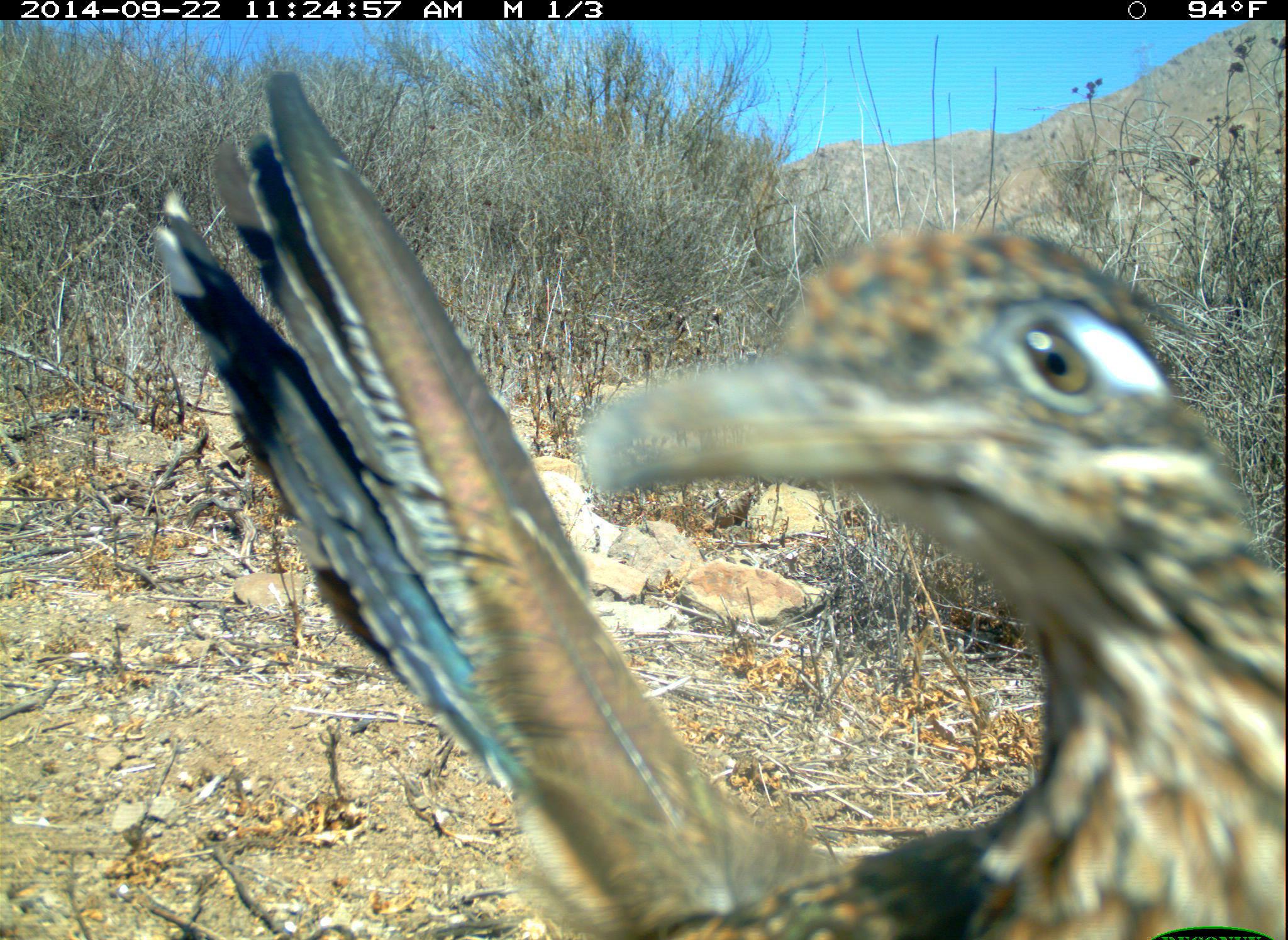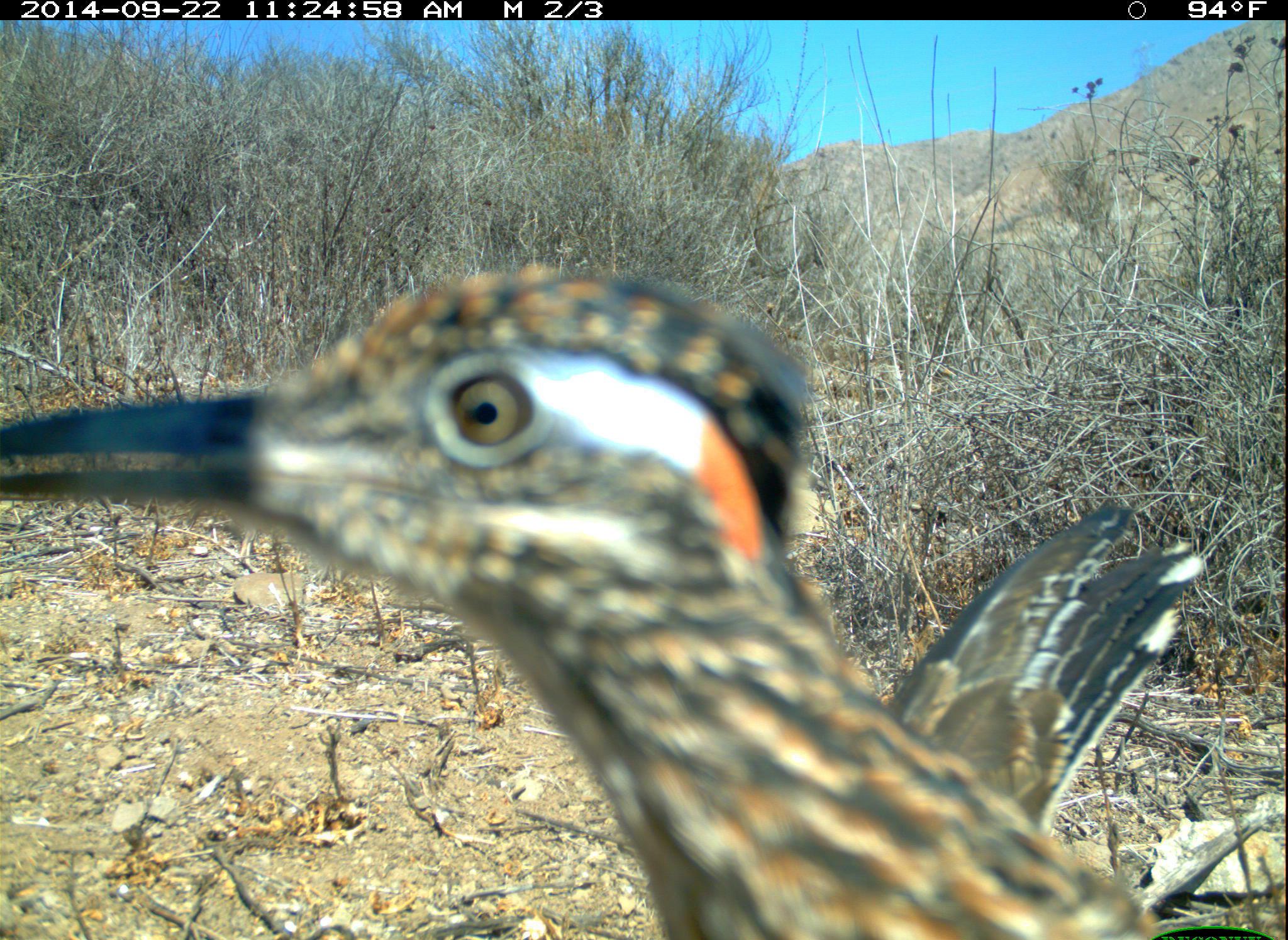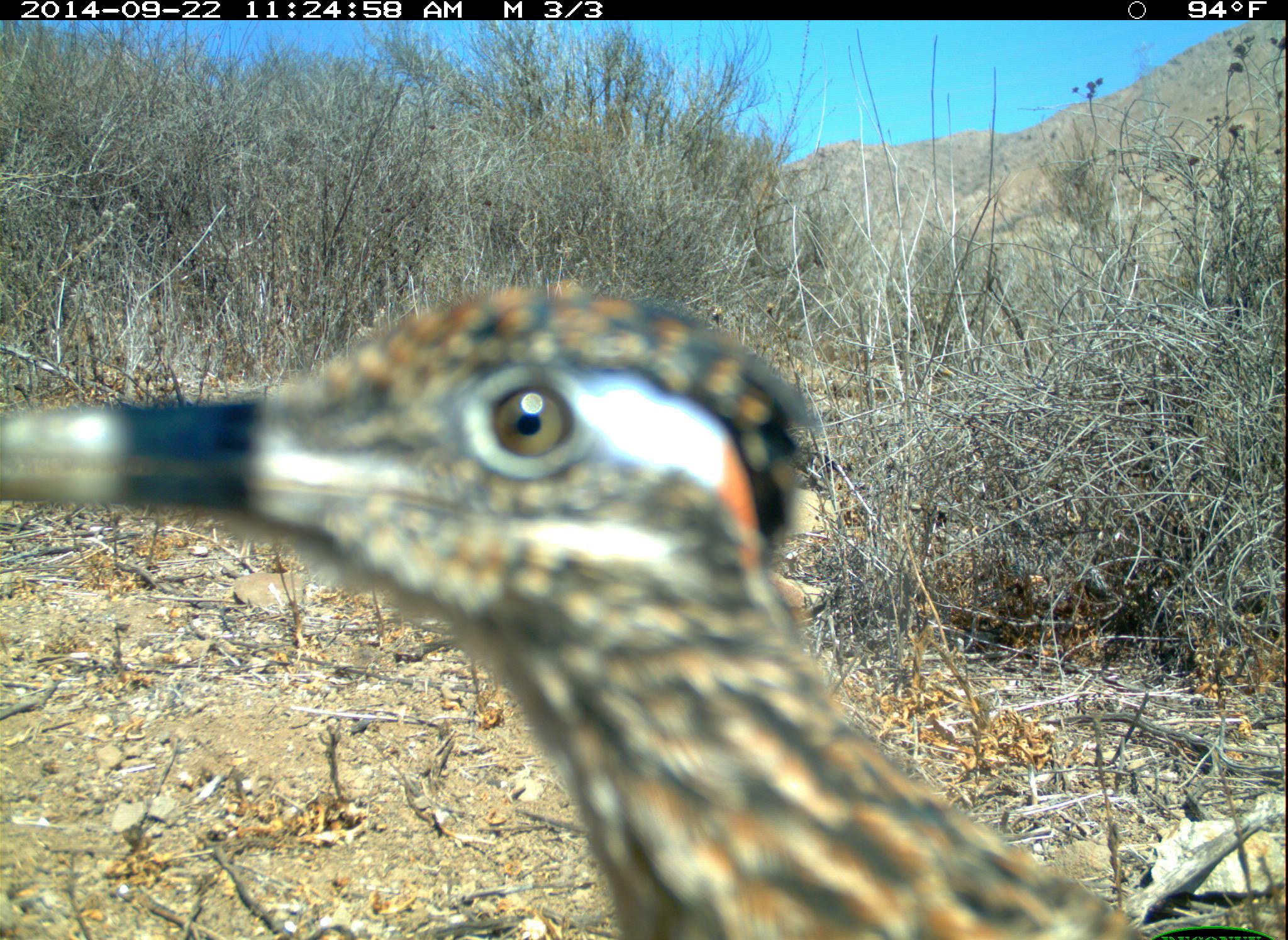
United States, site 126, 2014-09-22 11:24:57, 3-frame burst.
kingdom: Animalia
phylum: Chordata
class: Aves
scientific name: Aves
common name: bird